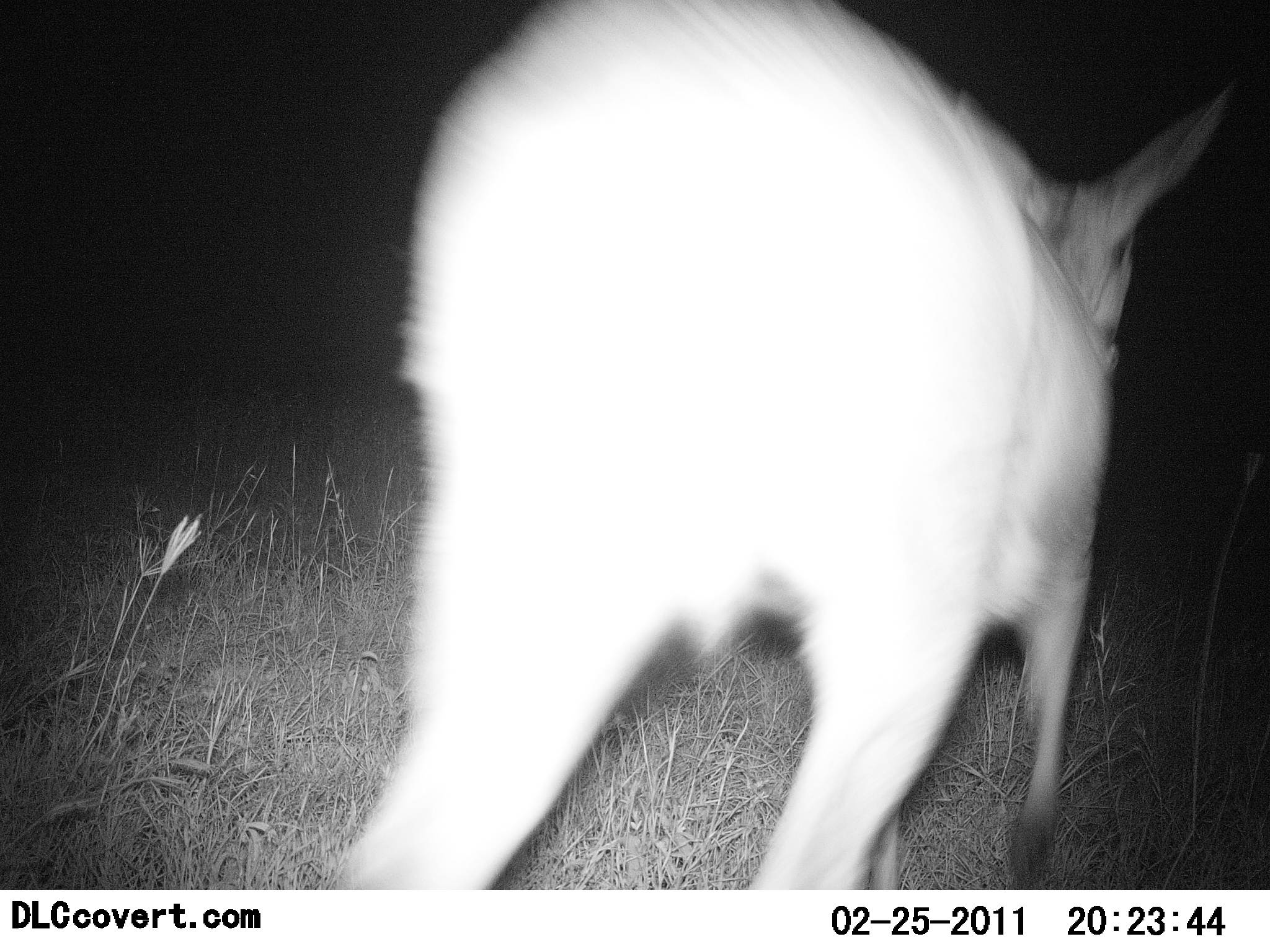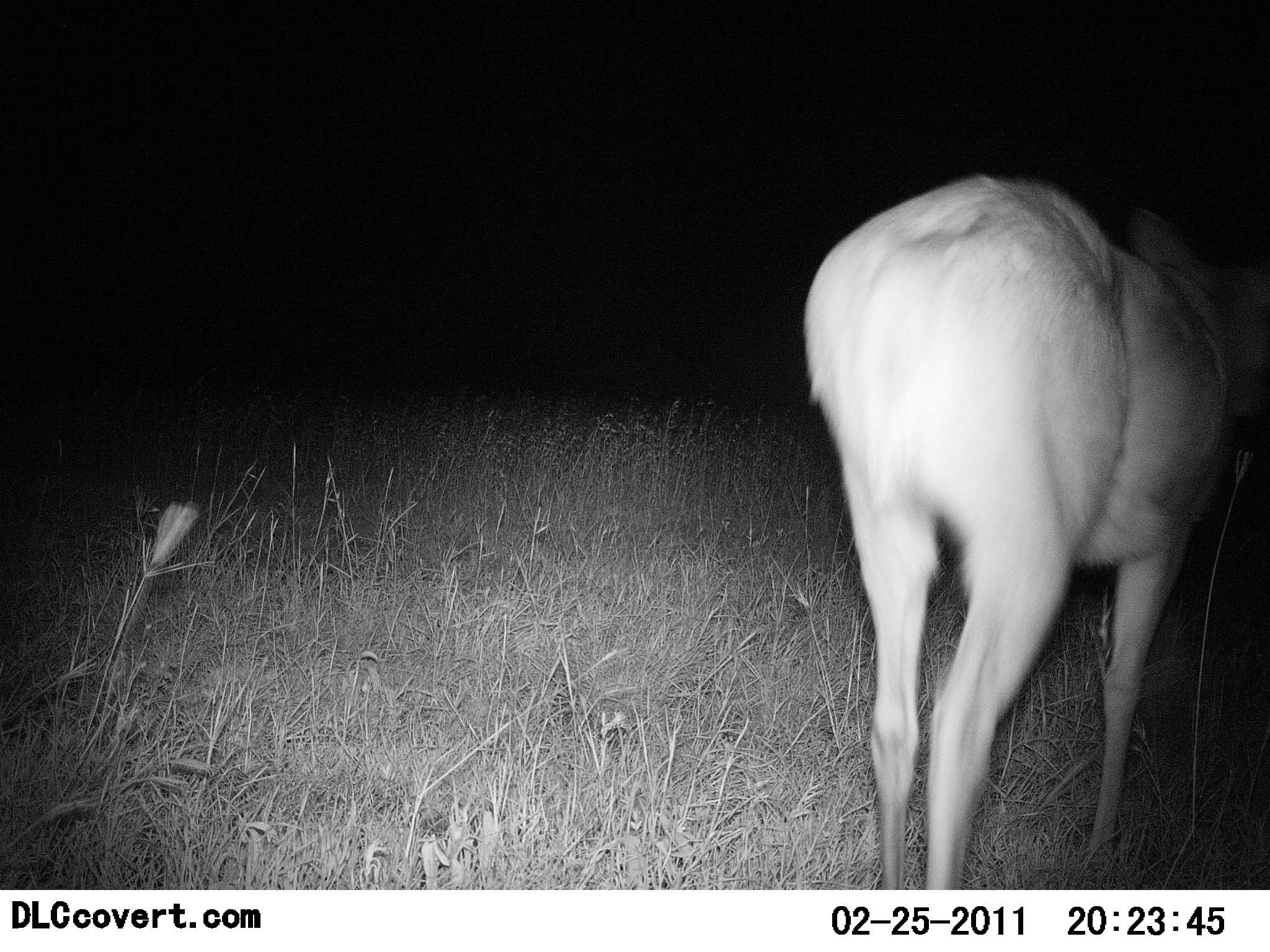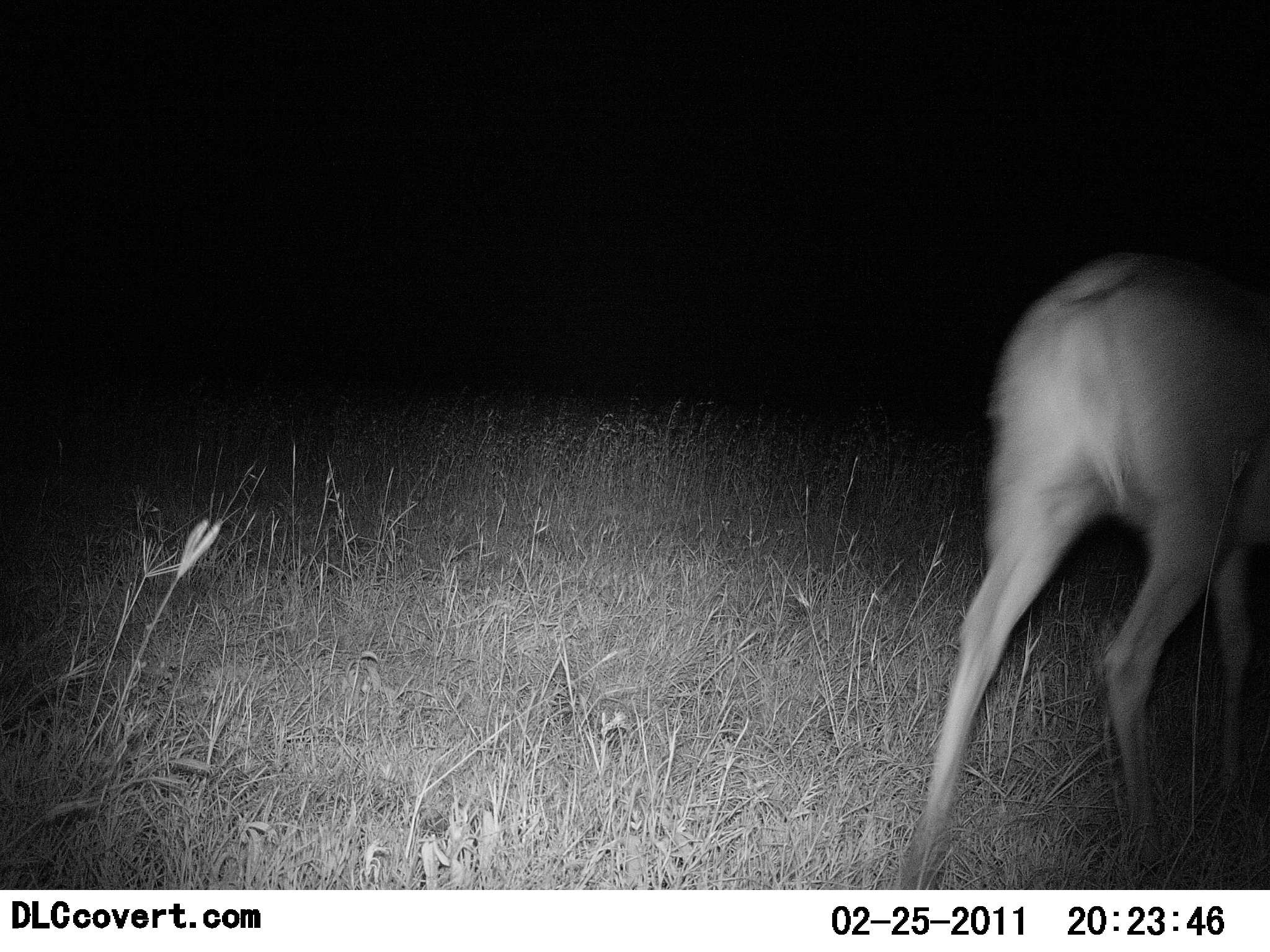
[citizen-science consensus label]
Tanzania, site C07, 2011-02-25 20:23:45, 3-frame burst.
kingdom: Animalia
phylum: Chordata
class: Mammalia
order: Artiodactyla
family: Bovidae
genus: Redunca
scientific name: Redunca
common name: reedbuck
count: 1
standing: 8%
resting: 0%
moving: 92%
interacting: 0%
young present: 0%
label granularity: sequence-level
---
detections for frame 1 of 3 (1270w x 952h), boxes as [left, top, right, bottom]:
animal: [342, 0, 1236, 888]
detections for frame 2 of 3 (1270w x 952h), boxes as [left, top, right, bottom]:
animal: [802, 173, 1270, 891]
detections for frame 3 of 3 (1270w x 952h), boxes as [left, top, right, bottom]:
animal: [902, 247, 1270, 891]